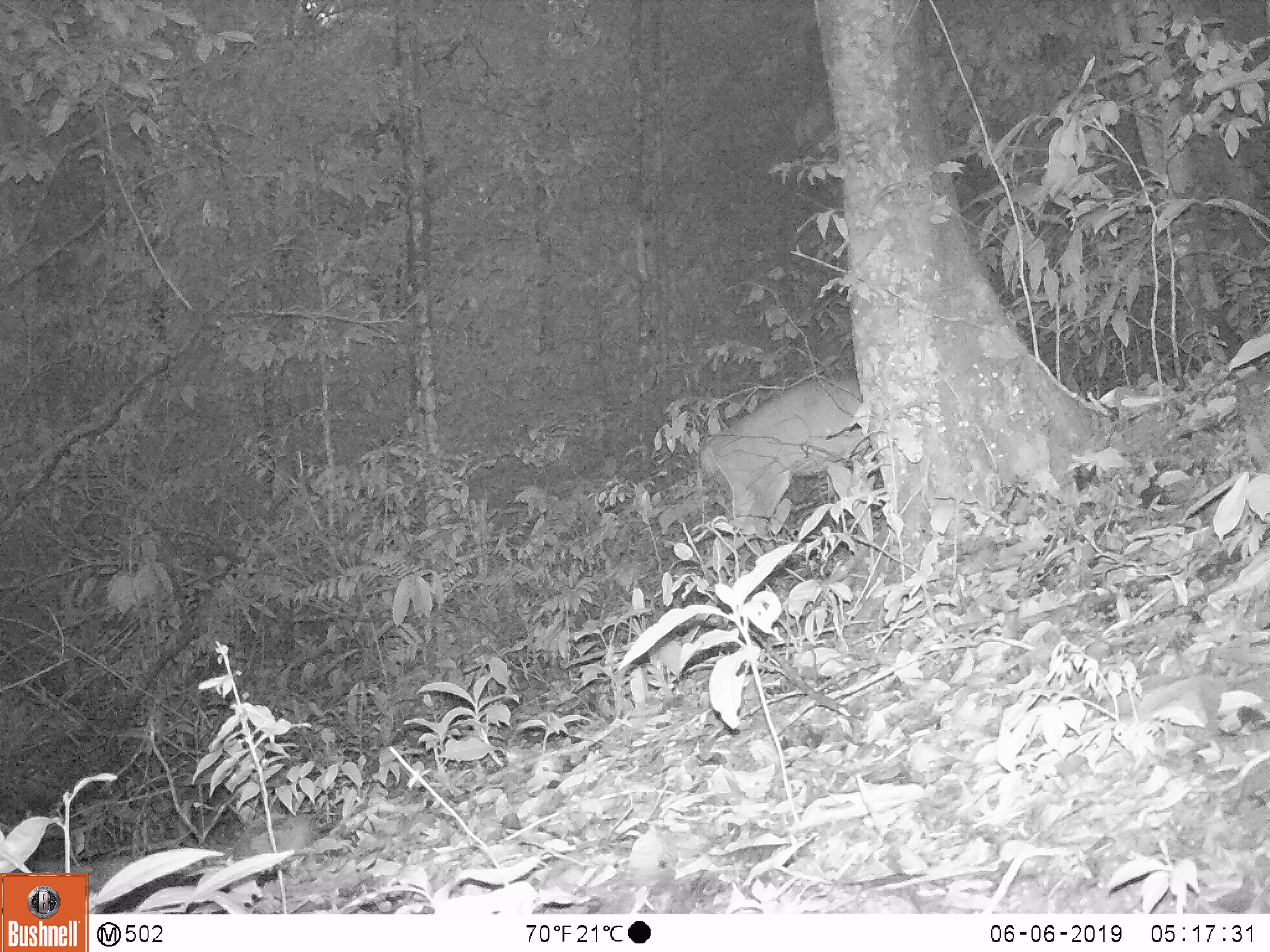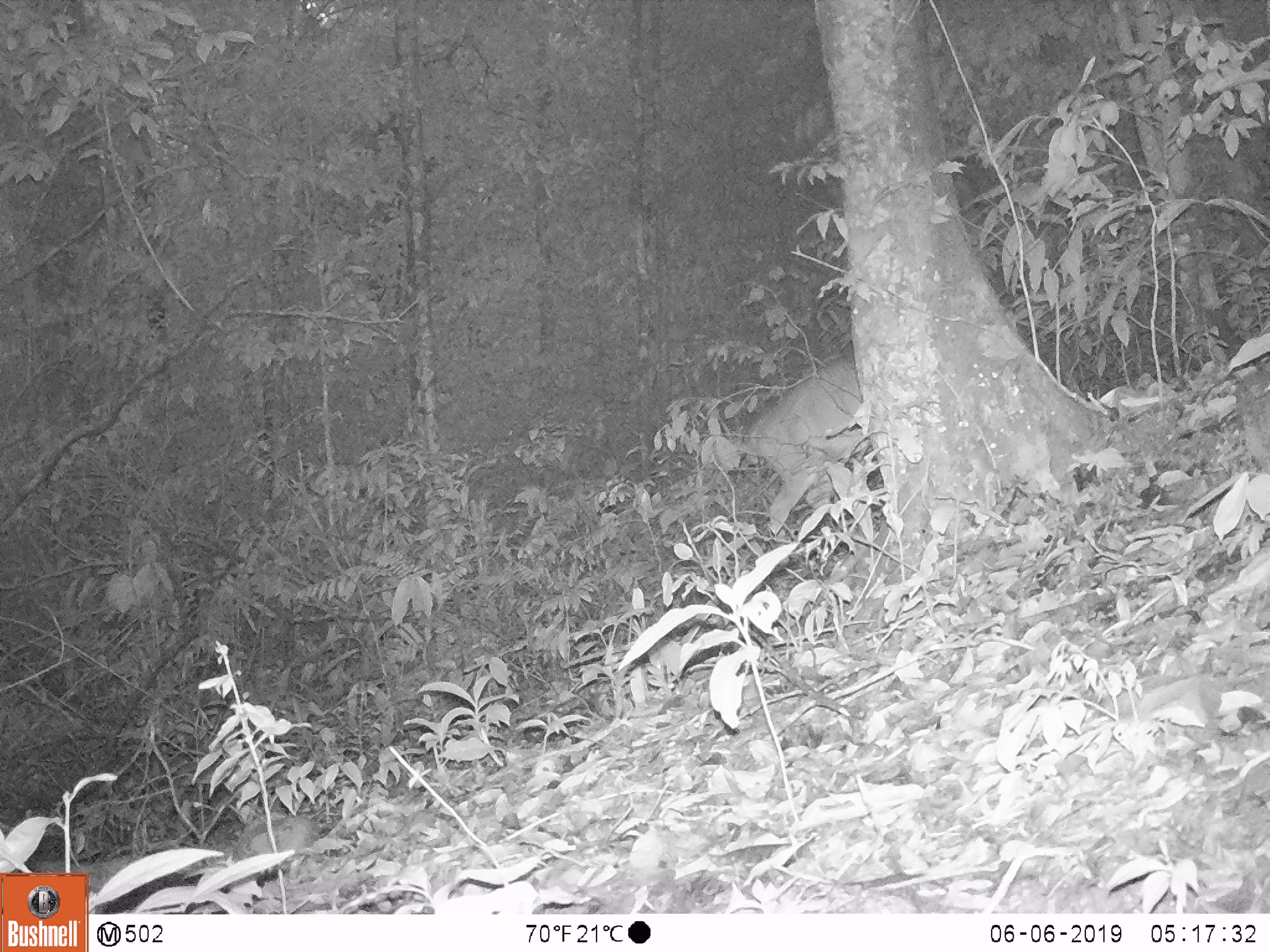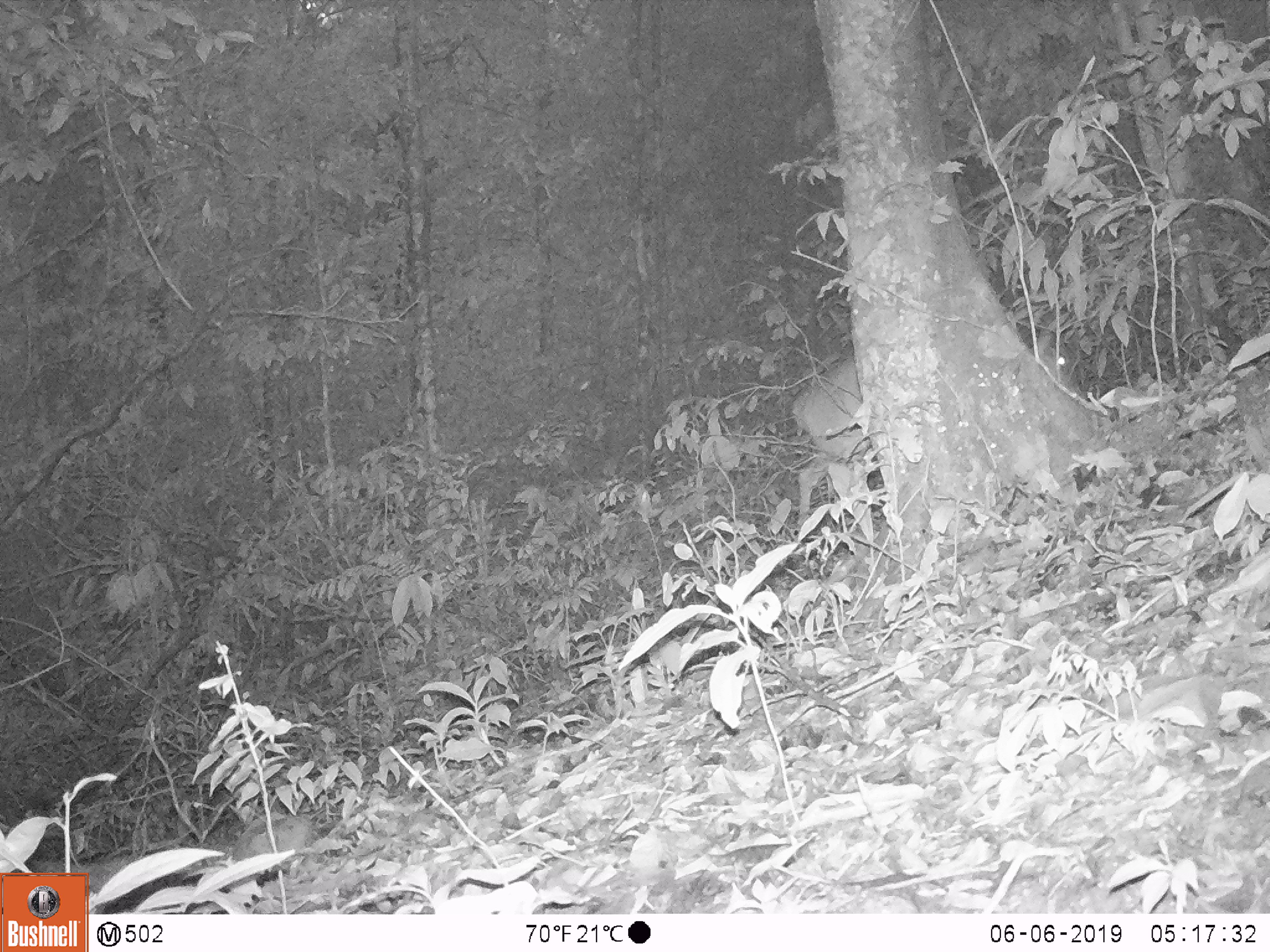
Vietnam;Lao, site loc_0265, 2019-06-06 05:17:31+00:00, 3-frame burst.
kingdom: Animalia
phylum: Chordata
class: Mammalia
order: Artiodactyla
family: Cervidae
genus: Muntiacus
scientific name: Muntiacus vuquangensis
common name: large-antlered muntjac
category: large antlered muntjac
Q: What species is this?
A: Large antlered muntjac (large-antlered muntjac) (Muntiacus vuquangensis).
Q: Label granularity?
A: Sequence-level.